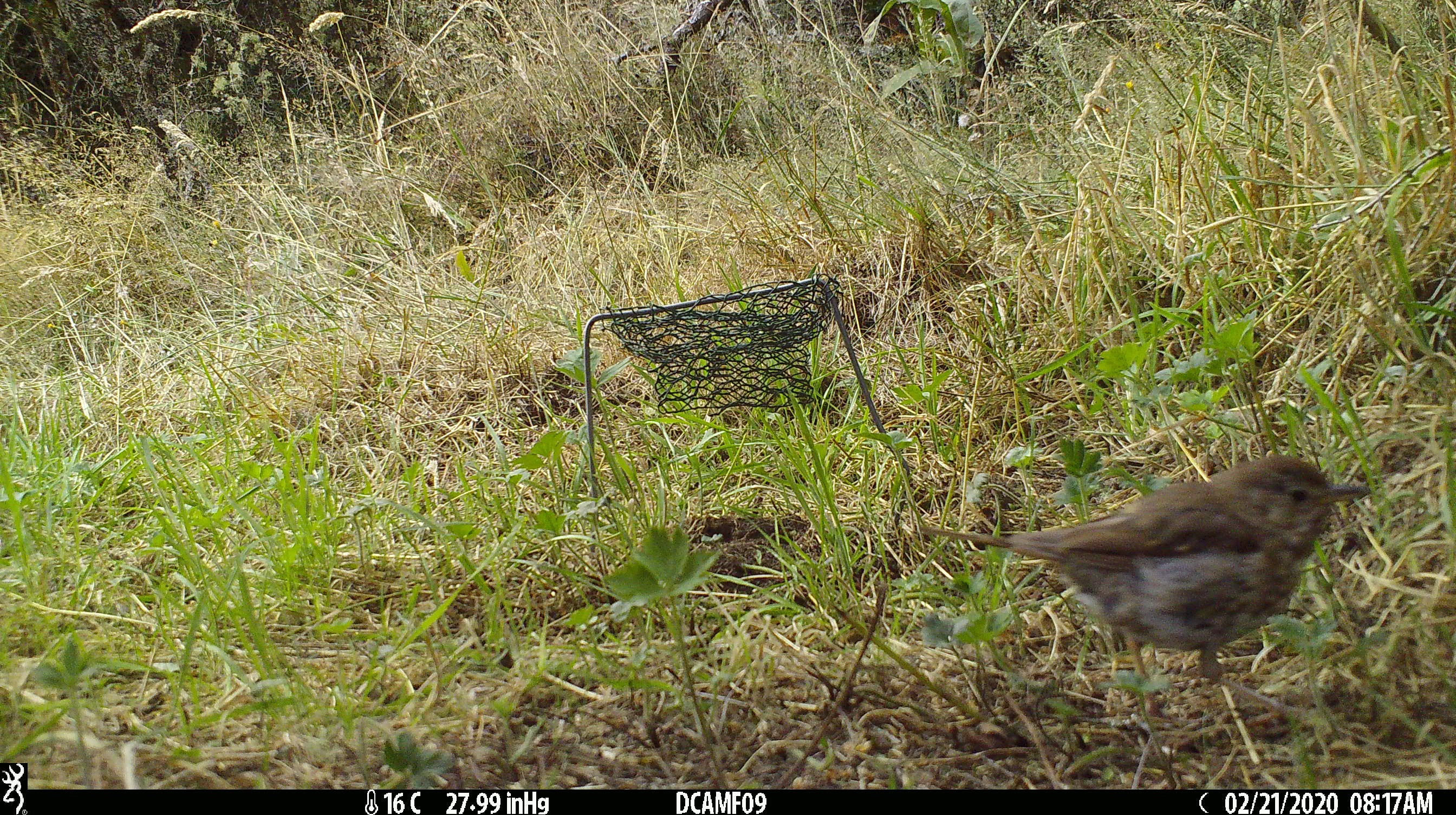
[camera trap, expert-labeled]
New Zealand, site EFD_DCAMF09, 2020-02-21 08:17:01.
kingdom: Animalia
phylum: Chordata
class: Aves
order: Passeriformes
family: Turdidae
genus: Turdus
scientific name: Turdus philomelos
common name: song thrush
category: thrush